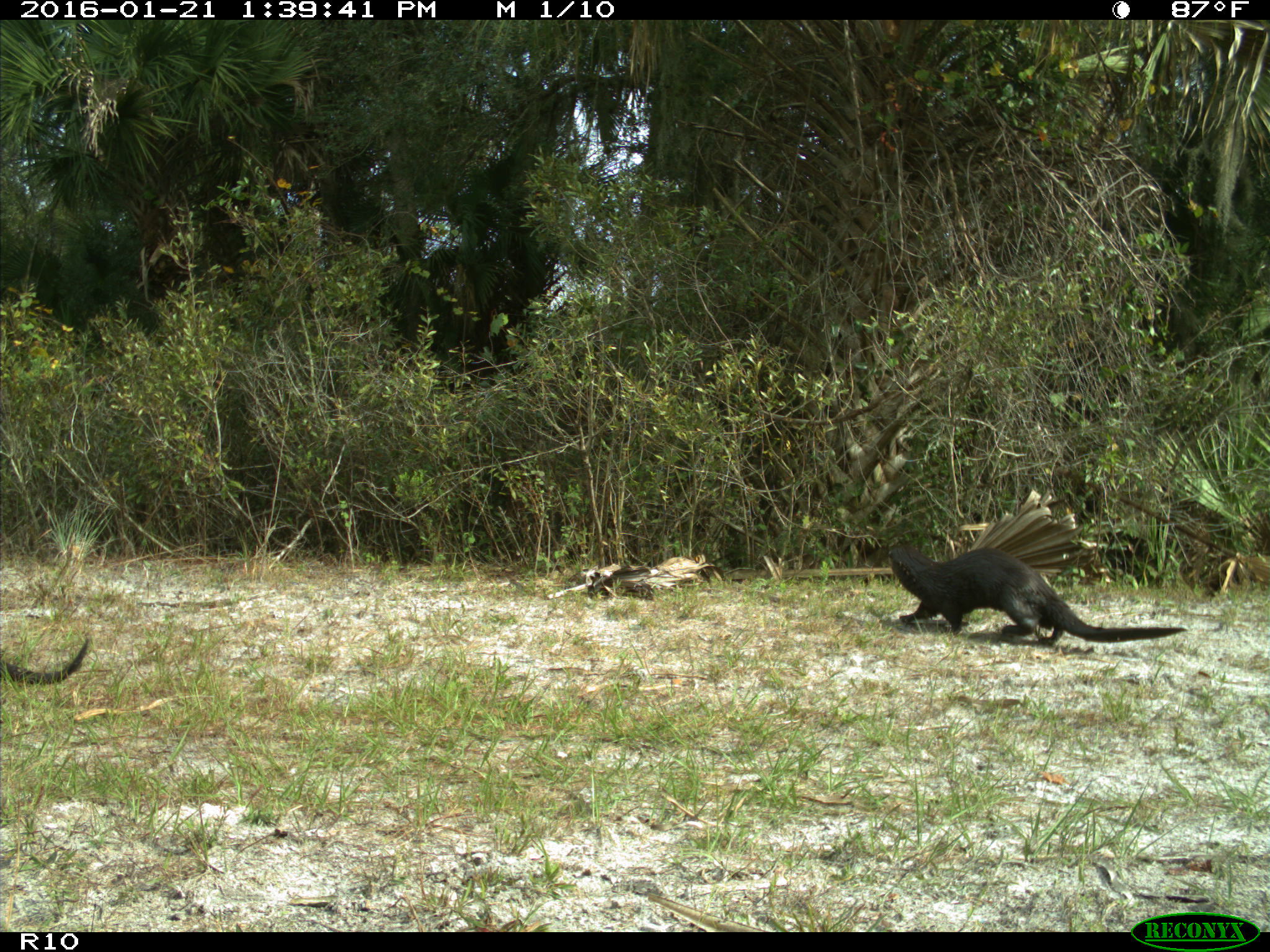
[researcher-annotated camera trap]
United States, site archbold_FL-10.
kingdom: Animalia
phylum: Chordata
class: Mammalia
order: Carnivora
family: Mustelidae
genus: Lontra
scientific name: Lontra canadensis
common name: north american river otter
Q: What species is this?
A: Lontra canadensis (north american river otter).